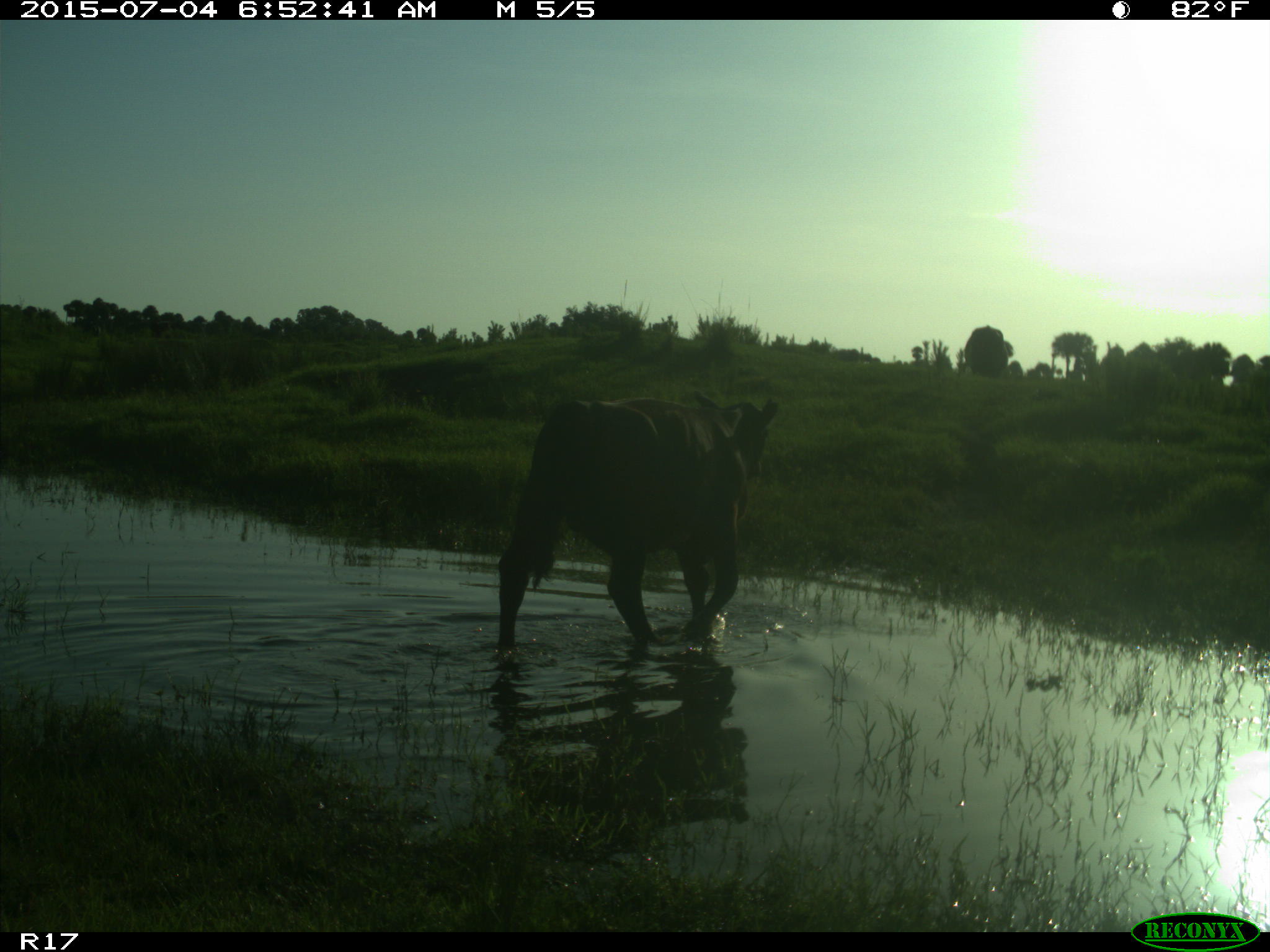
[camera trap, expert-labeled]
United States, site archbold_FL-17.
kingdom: Animalia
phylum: Chordata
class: Mammalia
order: Artiodactyla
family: Bovidae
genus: Bos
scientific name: Bos taurus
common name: domestic cow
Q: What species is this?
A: Bos taurus (domestic cow).